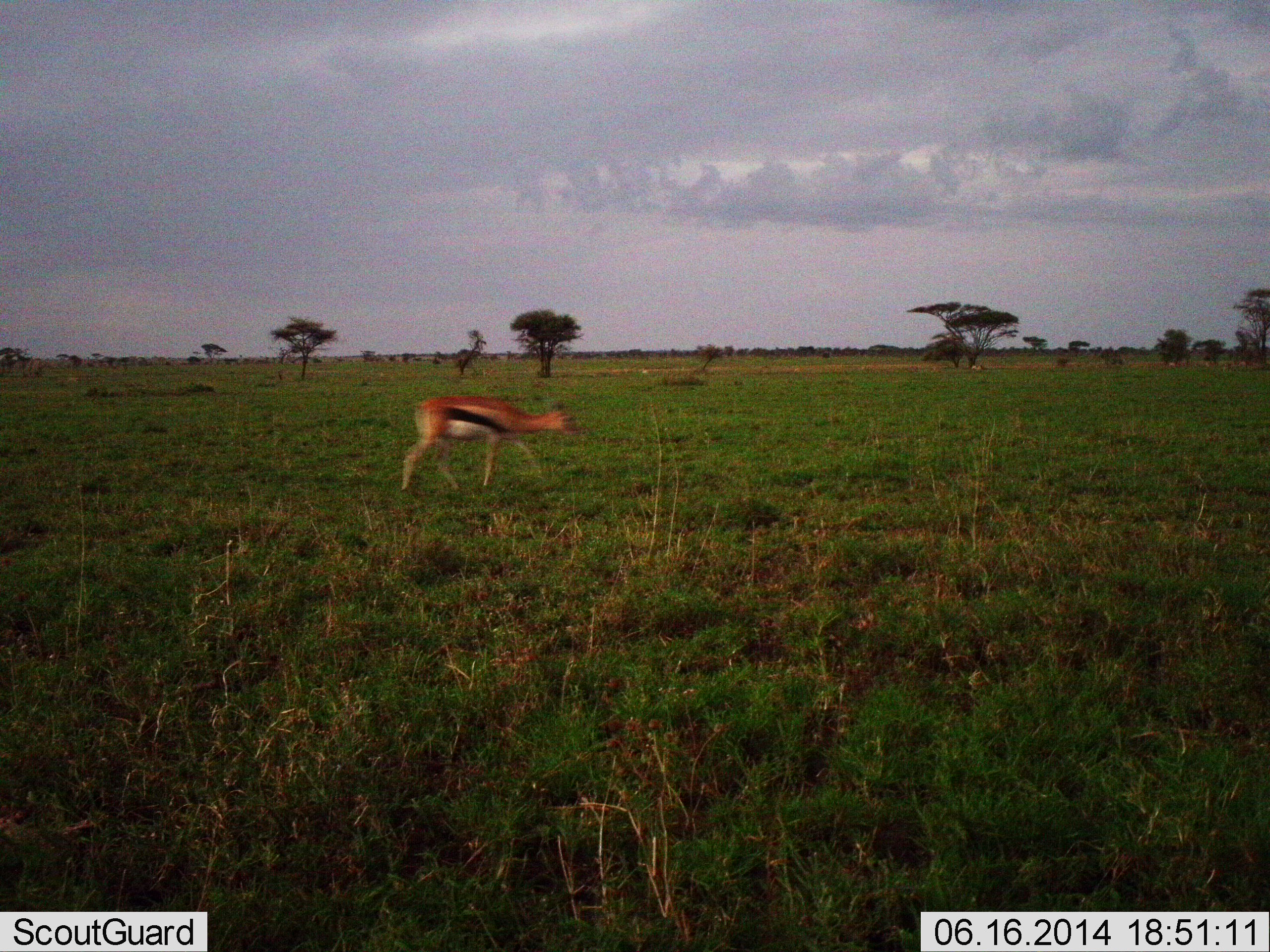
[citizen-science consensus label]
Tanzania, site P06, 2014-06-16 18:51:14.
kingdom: Animalia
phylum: Chordata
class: Mammalia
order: Artiodactyla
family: Bovidae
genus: Eudorcas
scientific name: Eudorcas thomsonii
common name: thomson's gazelle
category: gazellethomsons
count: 1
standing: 10%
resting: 0%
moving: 84%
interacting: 2%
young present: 2%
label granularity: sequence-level